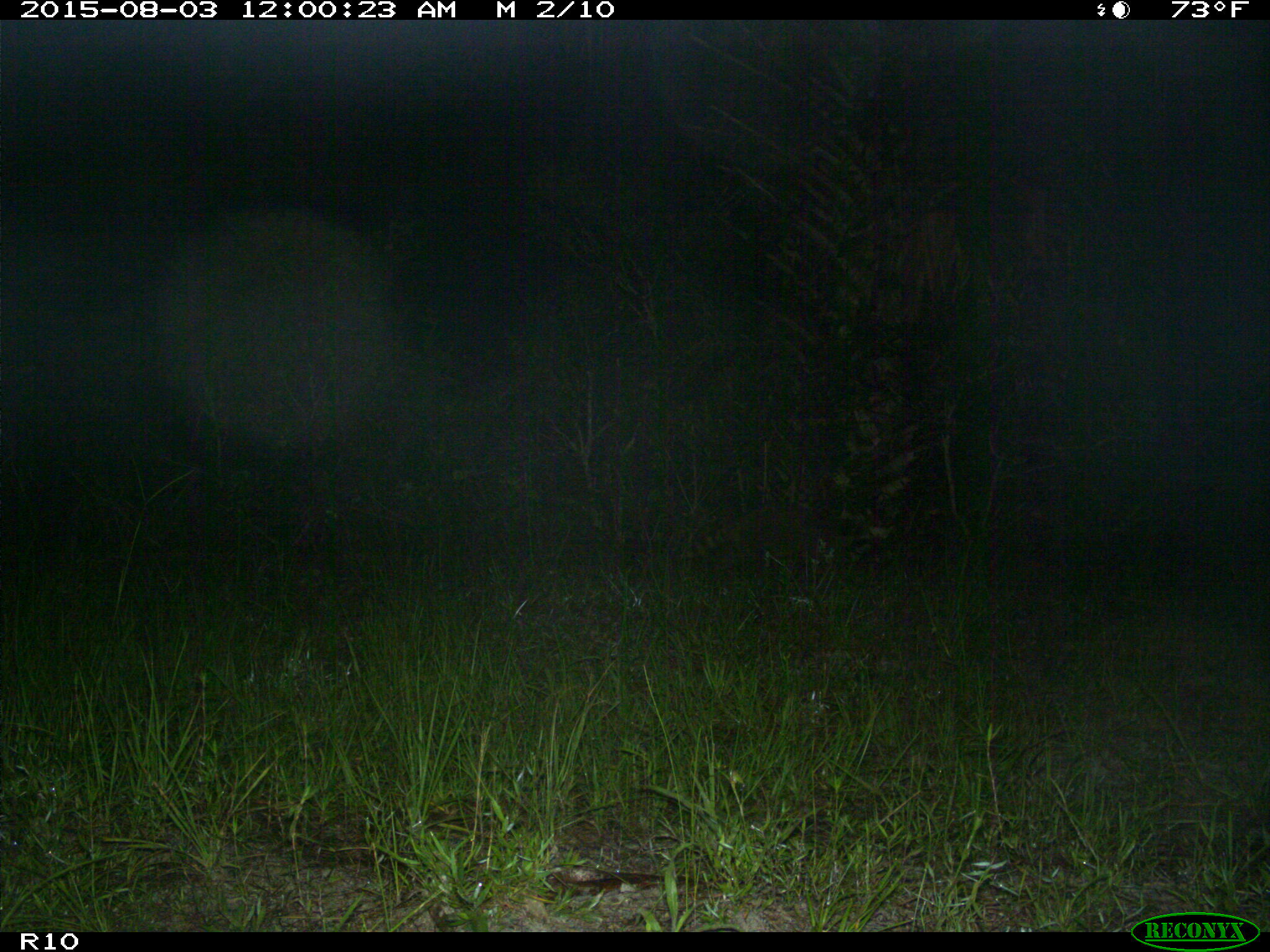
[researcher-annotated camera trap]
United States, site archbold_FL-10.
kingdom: Animalia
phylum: Chordata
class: Mammalia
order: Carnivora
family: Procyonidae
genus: Procyon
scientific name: Procyon lotor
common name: common raccoon